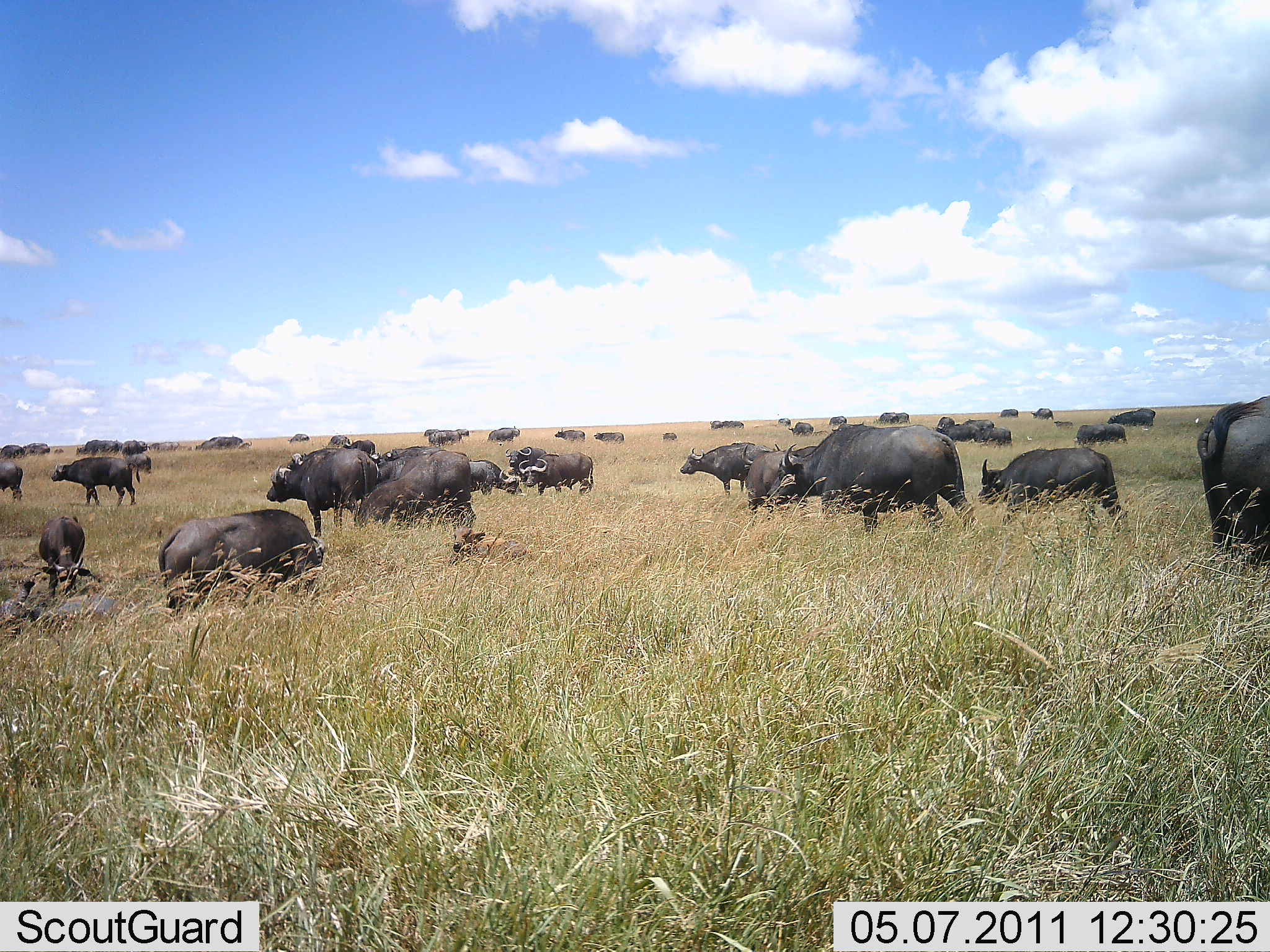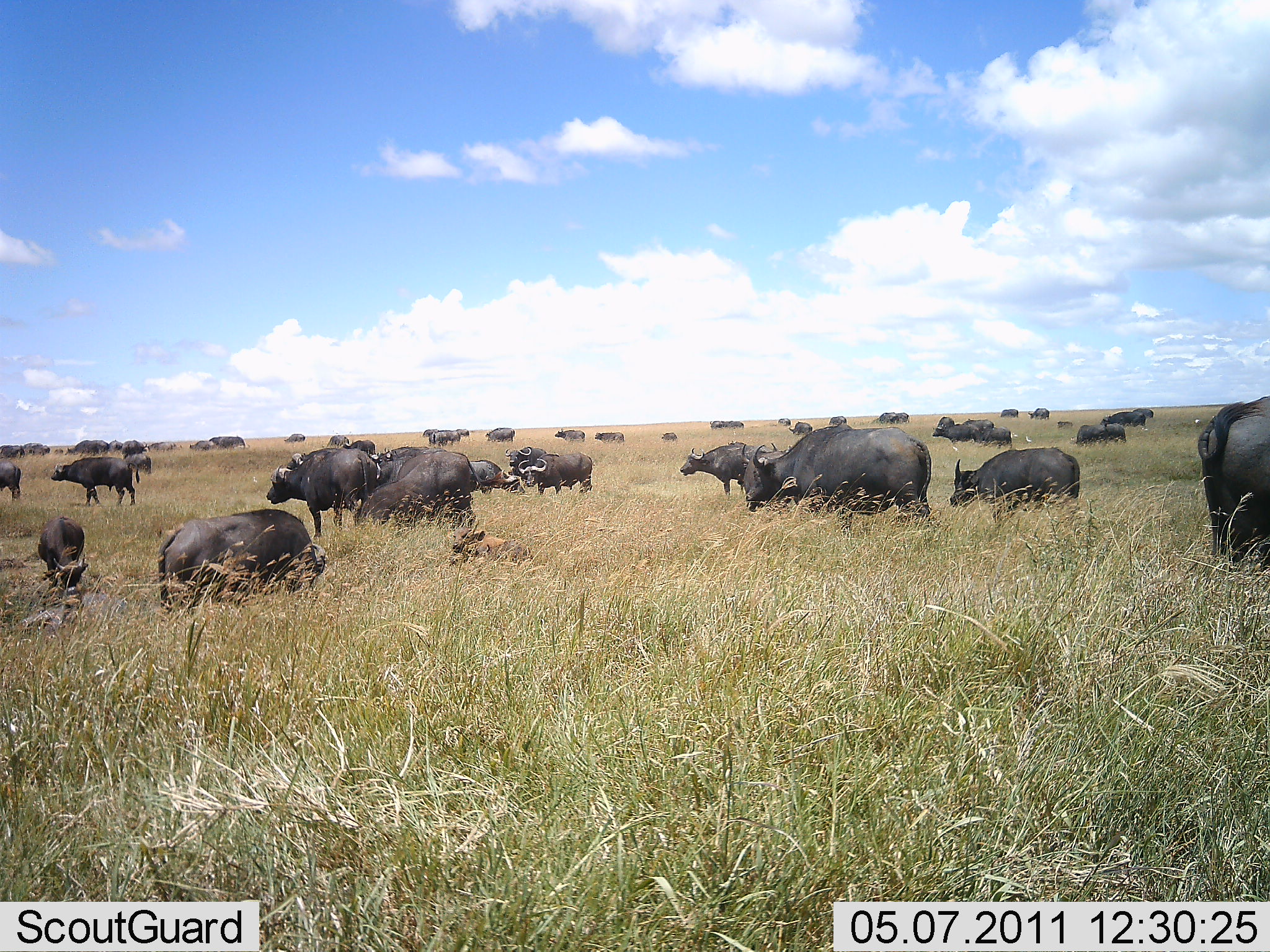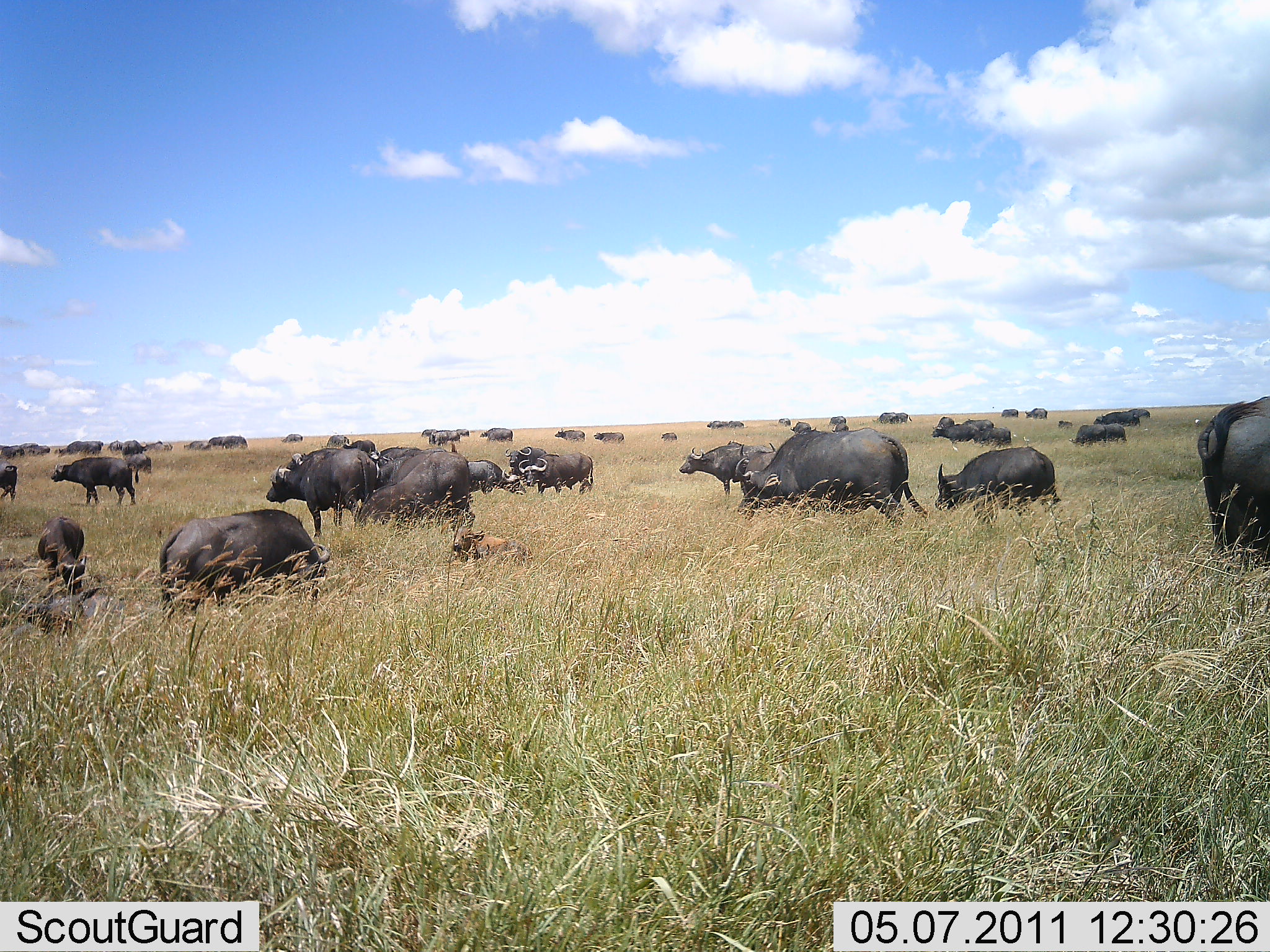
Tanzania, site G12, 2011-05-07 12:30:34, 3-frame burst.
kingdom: Animalia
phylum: Chordata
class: Mammalia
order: Artiodactyla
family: Bovidae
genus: Syncerus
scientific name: Syncerus caffer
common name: cape buffalo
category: buffalo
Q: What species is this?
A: Buffalo (cape buffalo) (Syncerus caffer).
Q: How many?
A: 11-50.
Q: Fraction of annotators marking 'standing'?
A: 55%.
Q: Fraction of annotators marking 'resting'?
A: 27%.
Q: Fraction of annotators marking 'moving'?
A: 82%.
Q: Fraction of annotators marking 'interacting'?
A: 9%.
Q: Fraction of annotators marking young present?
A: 18%.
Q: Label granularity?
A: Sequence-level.